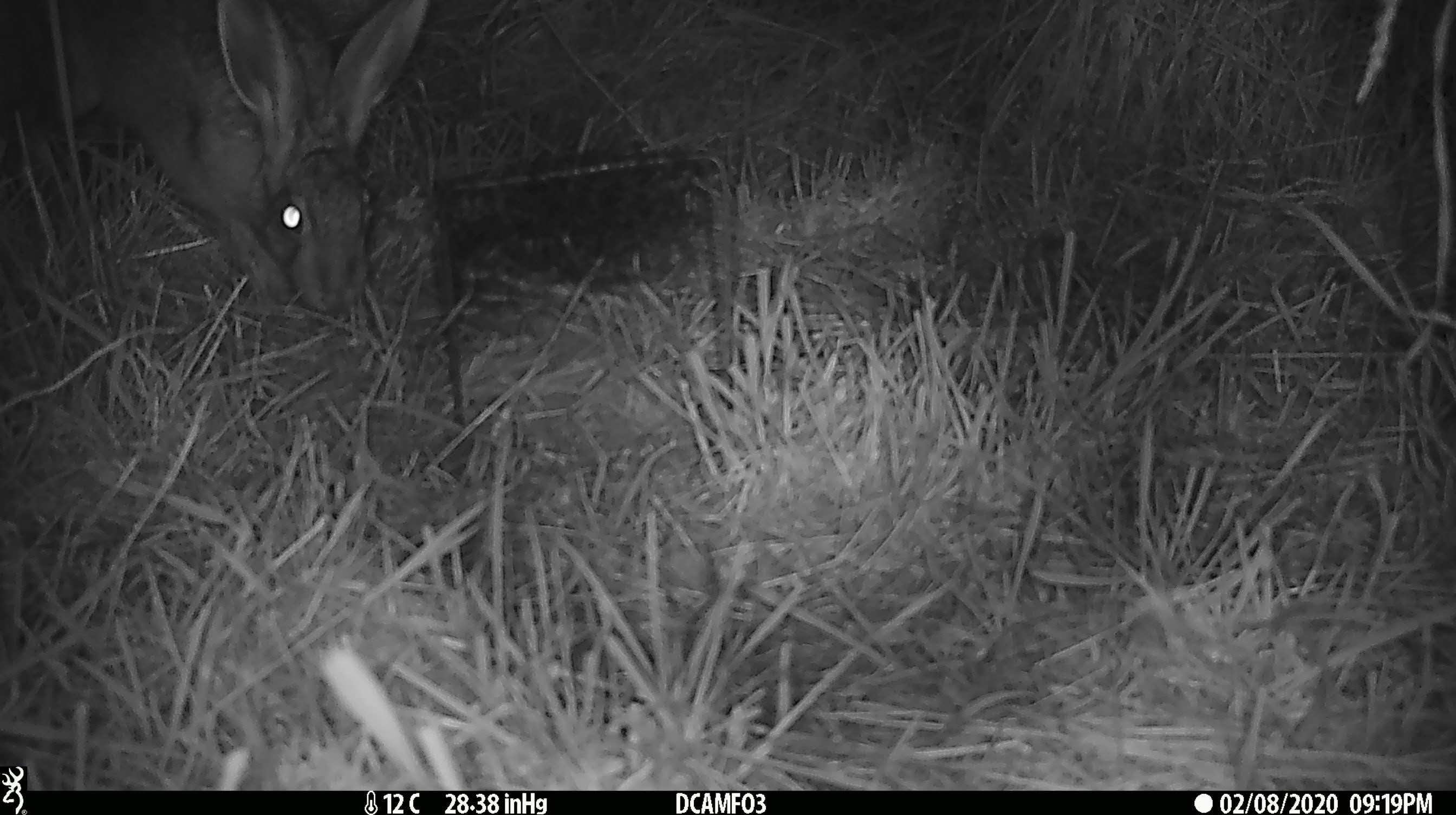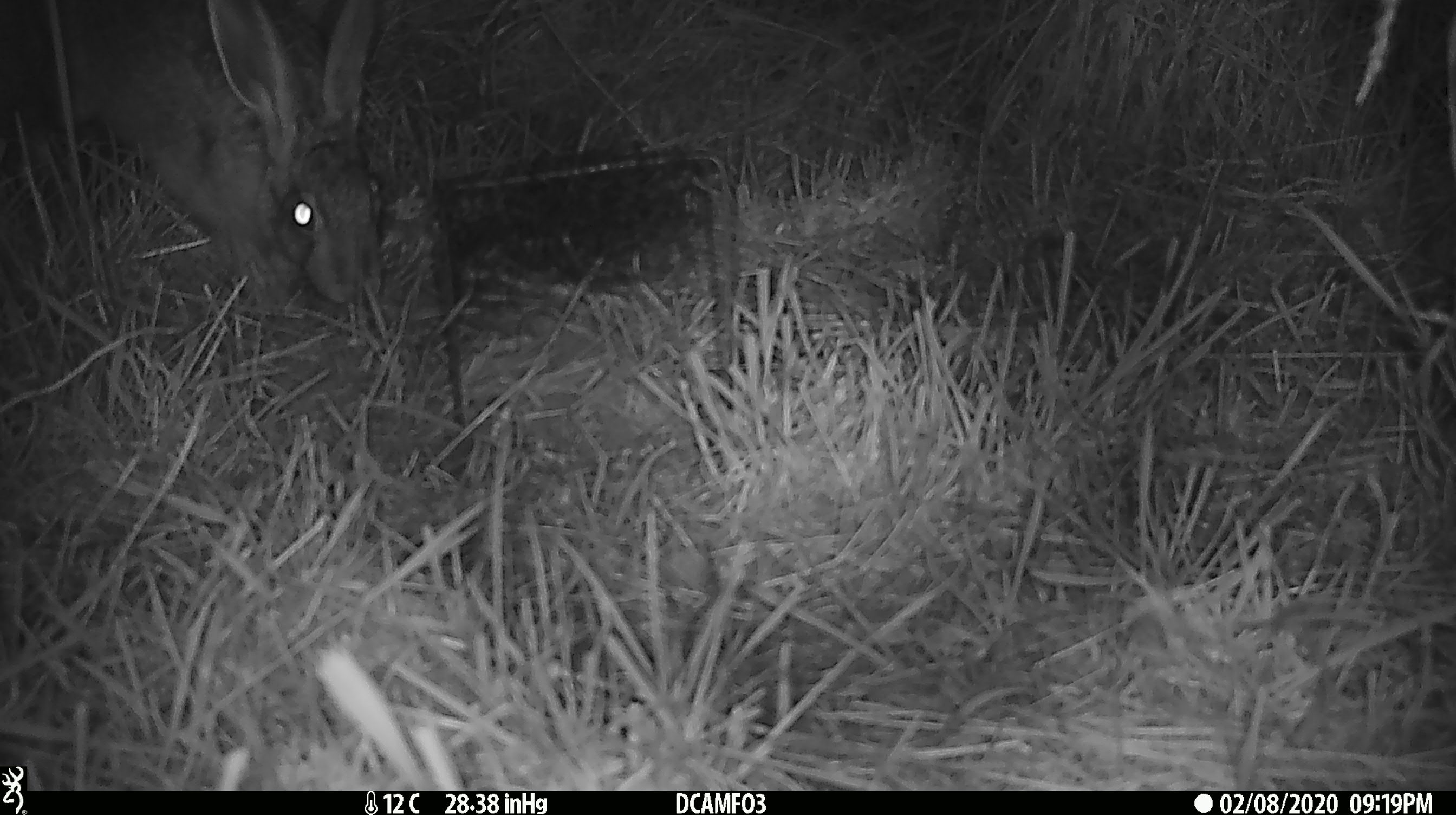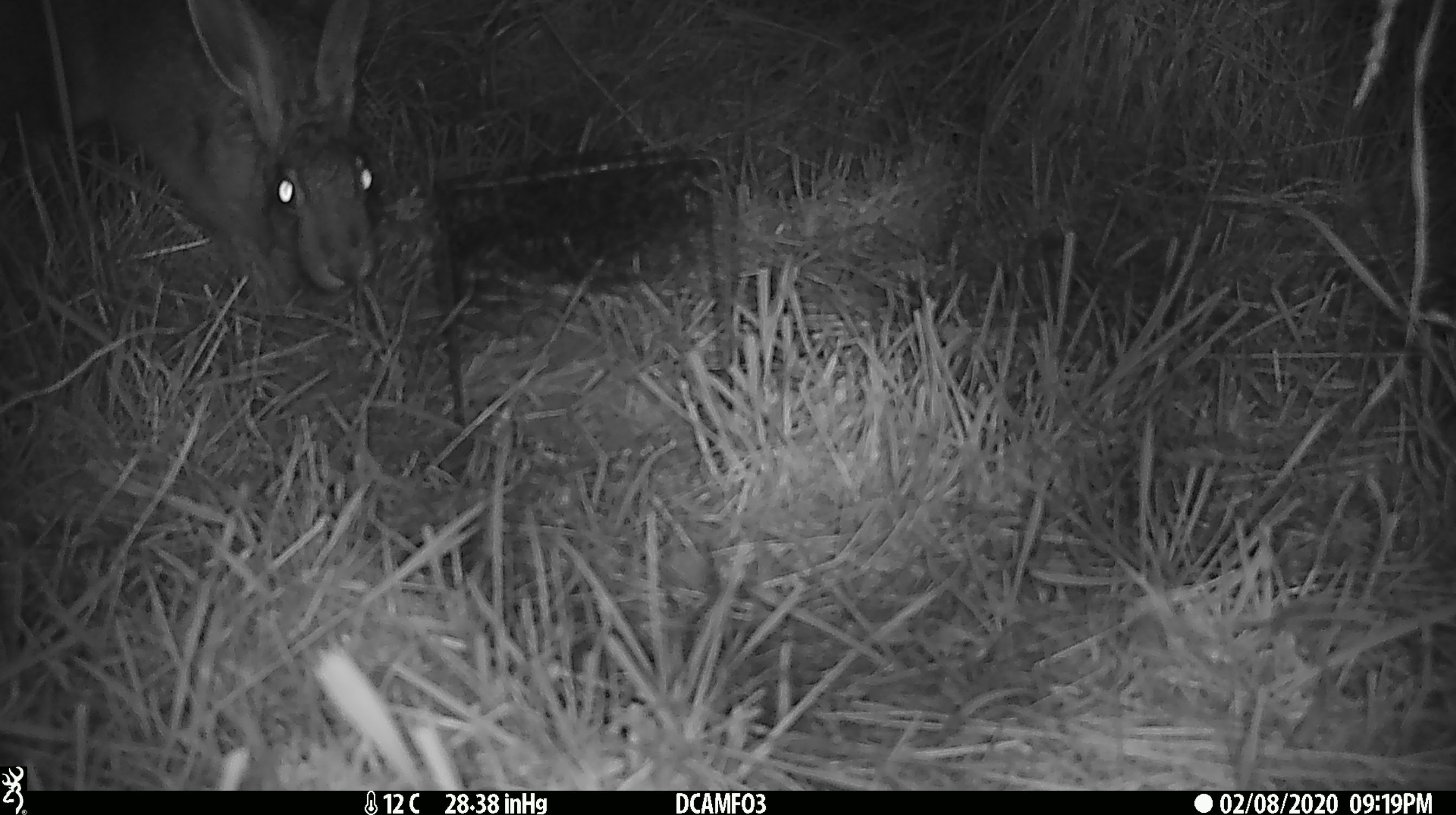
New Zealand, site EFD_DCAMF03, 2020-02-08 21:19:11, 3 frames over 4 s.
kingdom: Animalia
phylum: Chordata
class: Mammalia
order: Lagomorpha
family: Leporidae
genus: Lepus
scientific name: Lepus europaeus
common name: brown hare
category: hare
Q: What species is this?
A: Hare (brown hare) (Lepus europaeus).